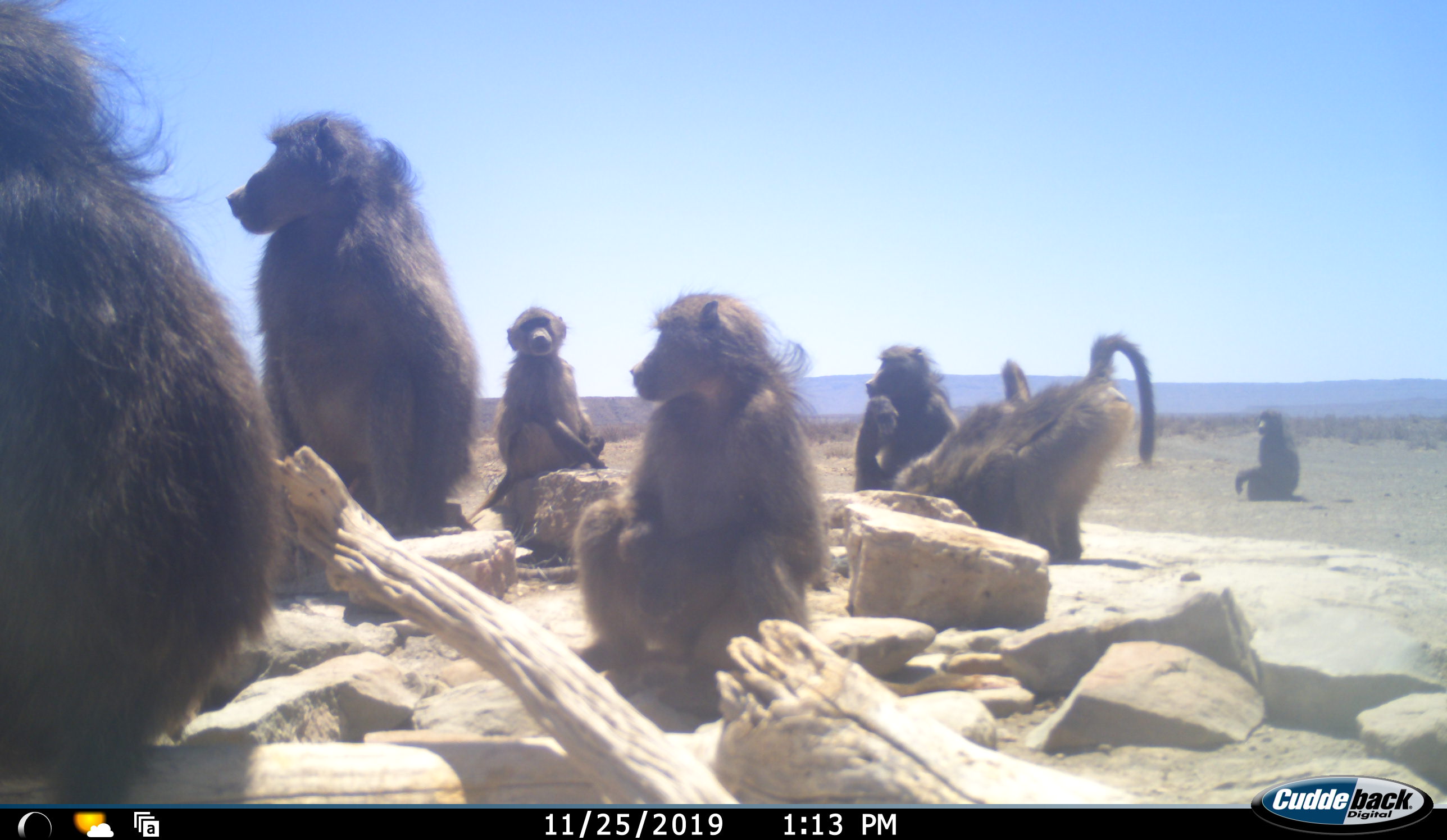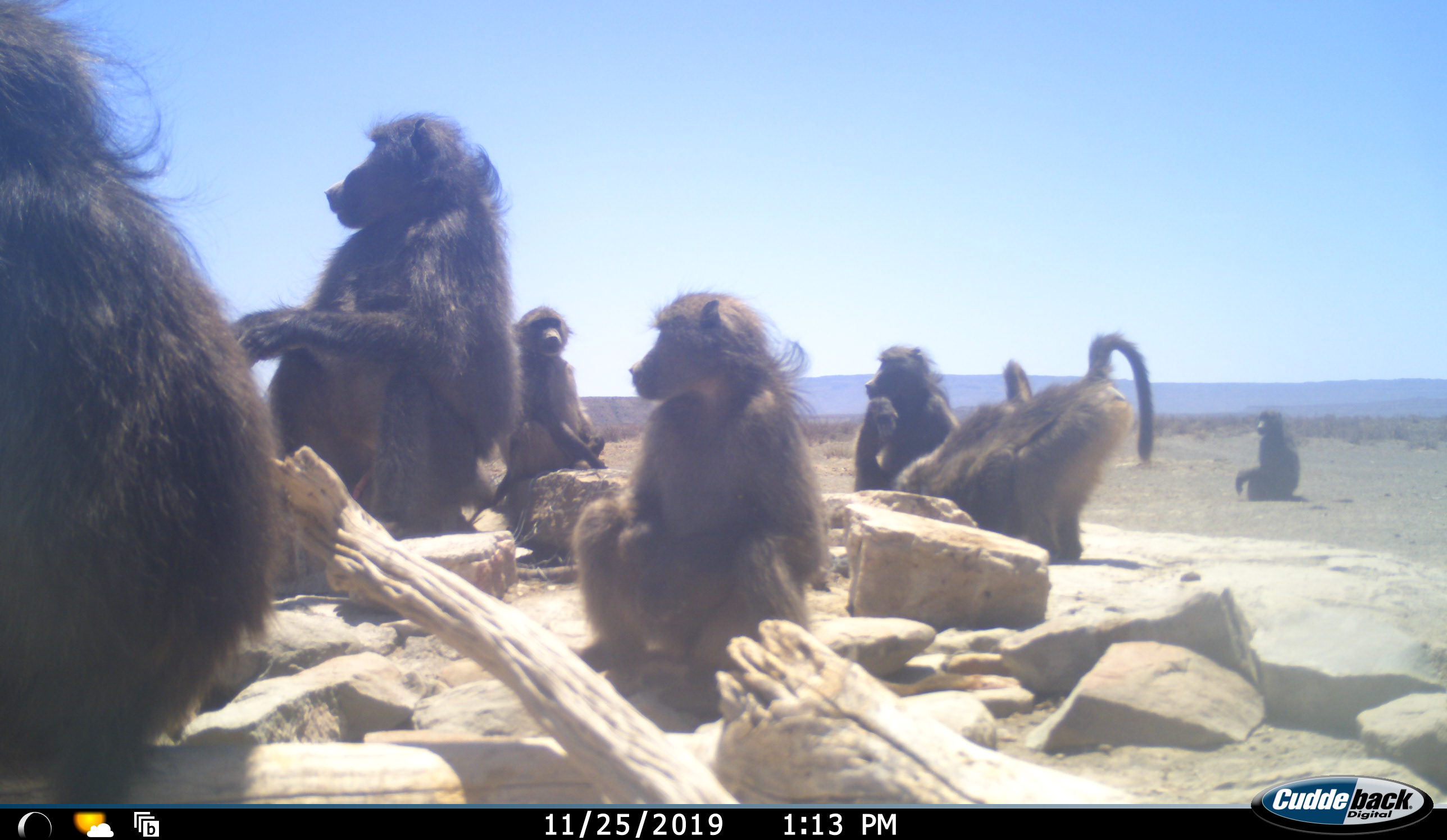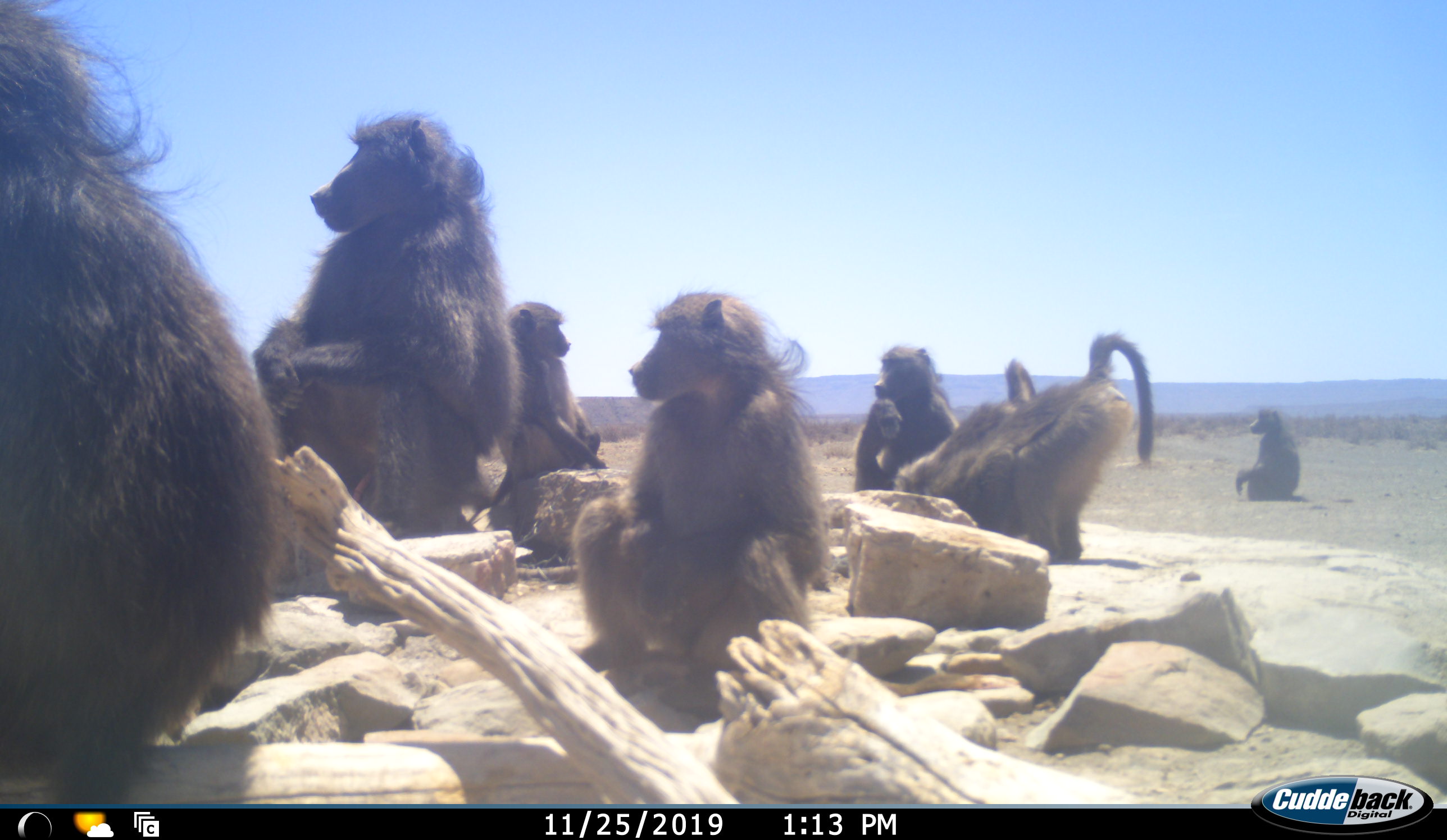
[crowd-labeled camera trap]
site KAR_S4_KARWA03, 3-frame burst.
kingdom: Animalia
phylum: Chordata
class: Mammalia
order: Primates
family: Cercopithecidae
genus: Papio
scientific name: Papio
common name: baboon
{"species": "baboon (Papio)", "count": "8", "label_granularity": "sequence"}